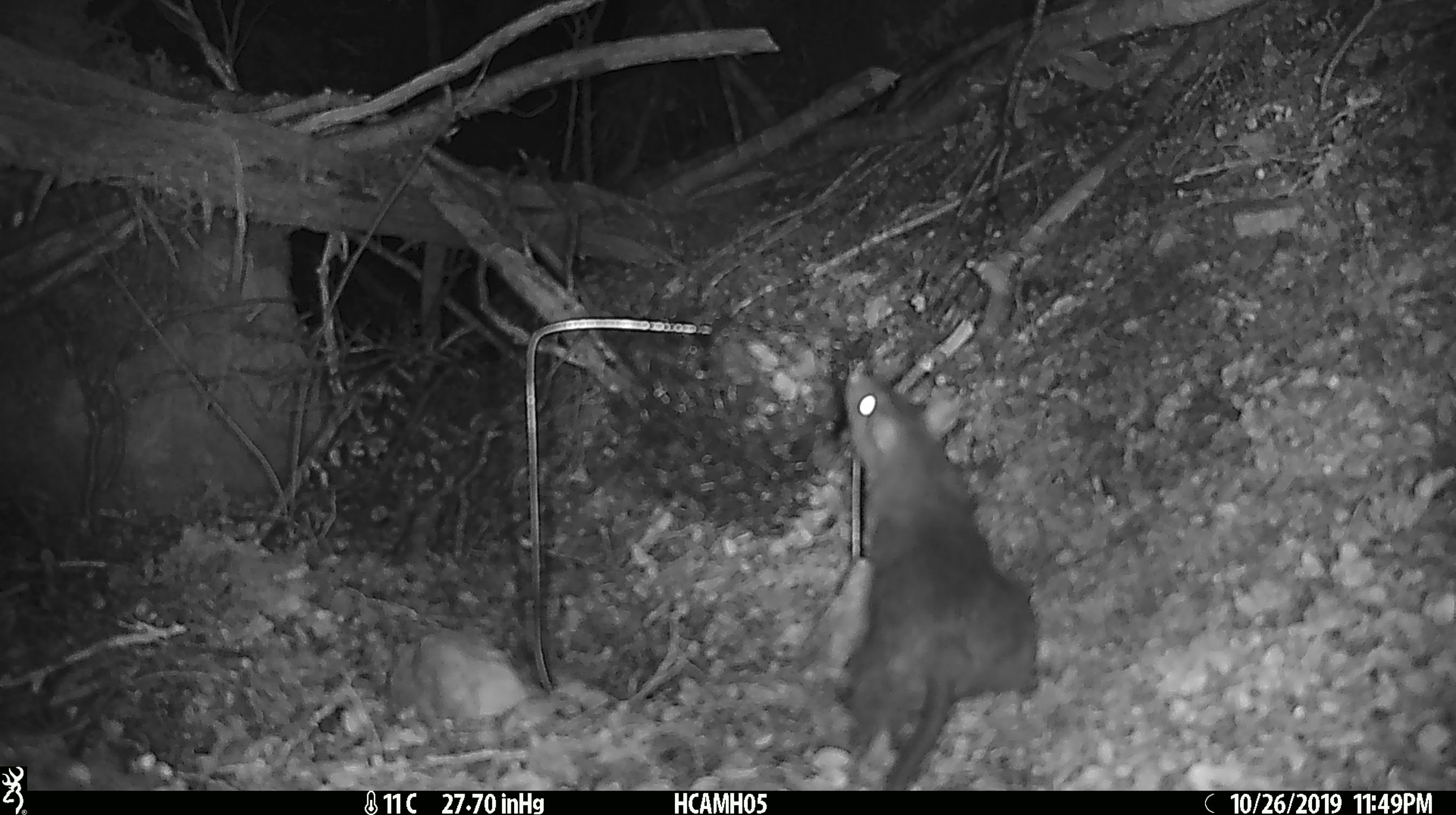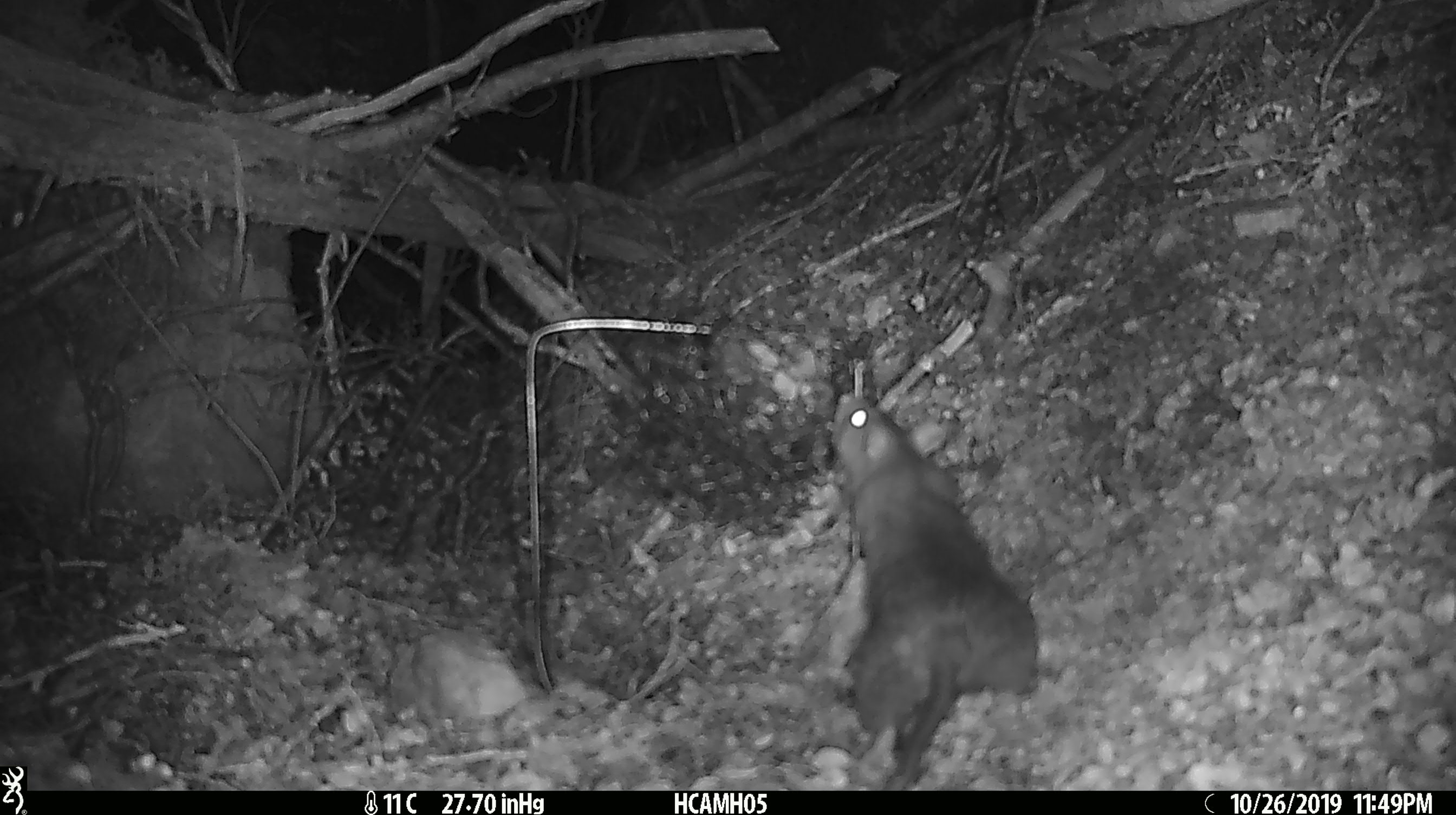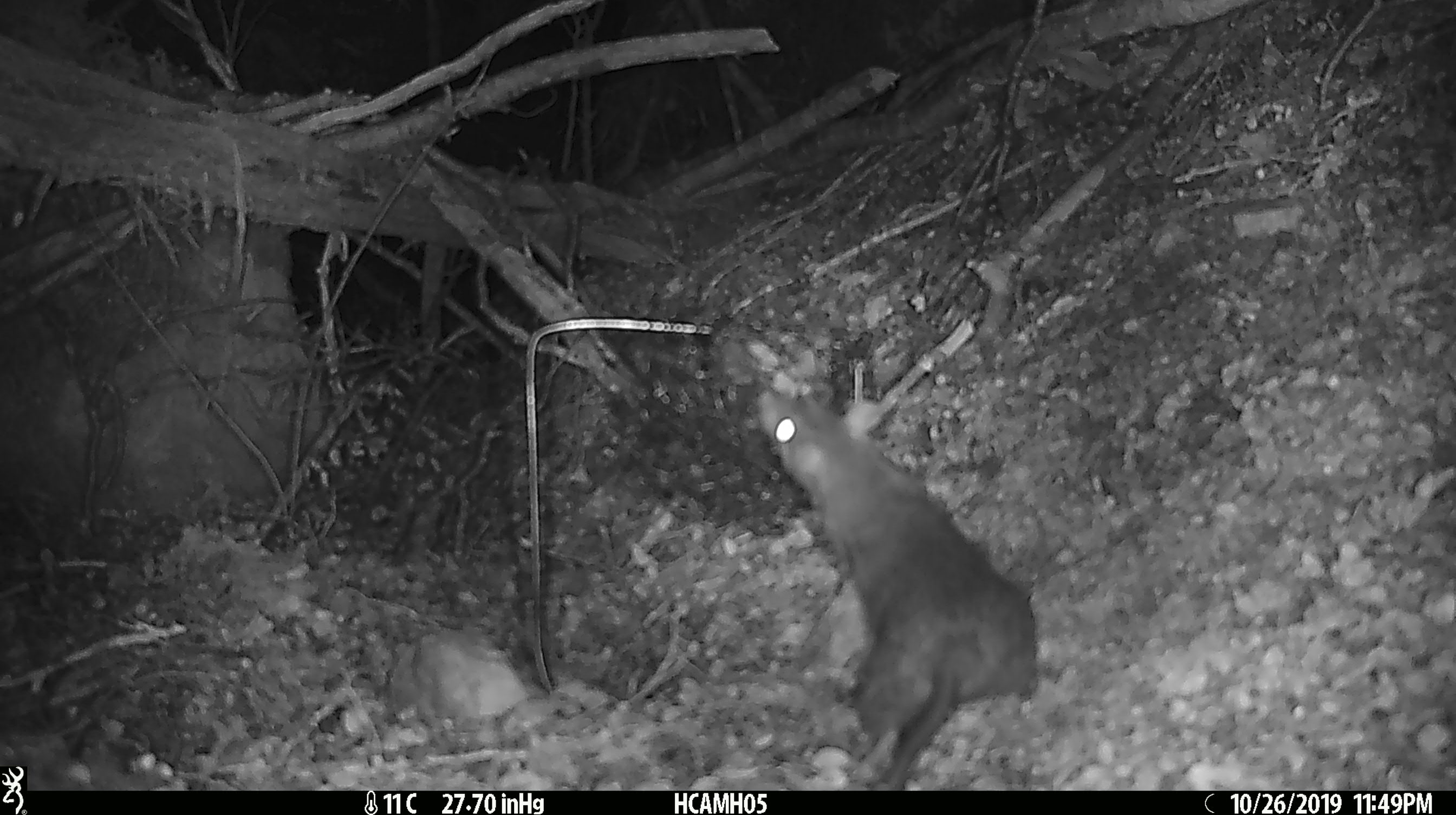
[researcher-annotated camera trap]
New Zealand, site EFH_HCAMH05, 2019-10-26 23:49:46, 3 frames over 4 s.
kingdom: Animalia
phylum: Chordata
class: Mammalia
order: Rodentia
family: Muridae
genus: Rattus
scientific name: Rattus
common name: rat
Rat (Rattus).